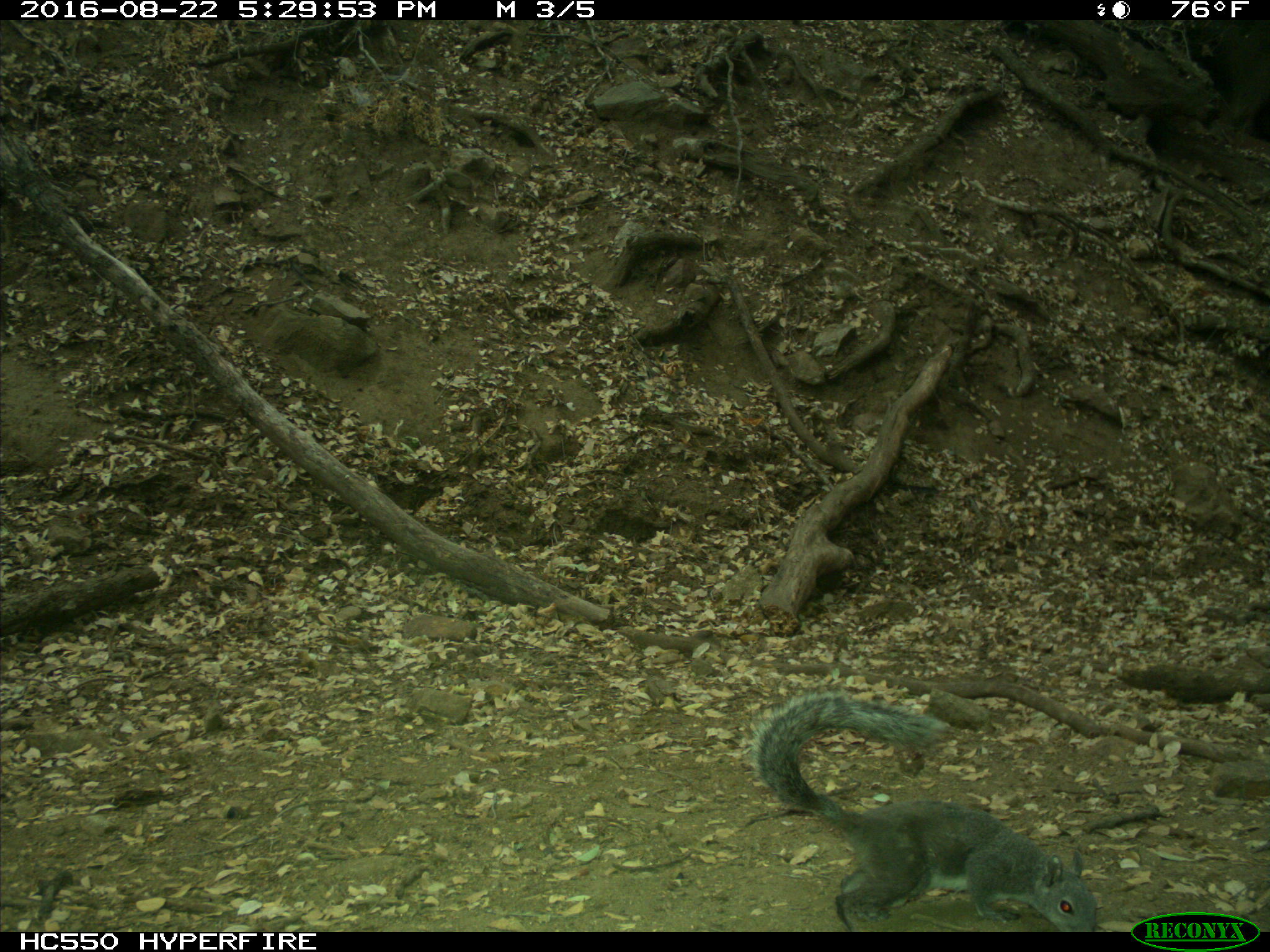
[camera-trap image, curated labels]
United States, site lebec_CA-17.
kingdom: Animalia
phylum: Chordata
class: Mammalia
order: Rodentia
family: Sciuridae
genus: Sciurus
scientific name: Sciurus carolinensis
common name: eastern gray squirrel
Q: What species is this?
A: Sciurus carolinensis (eastern gray squirrel).